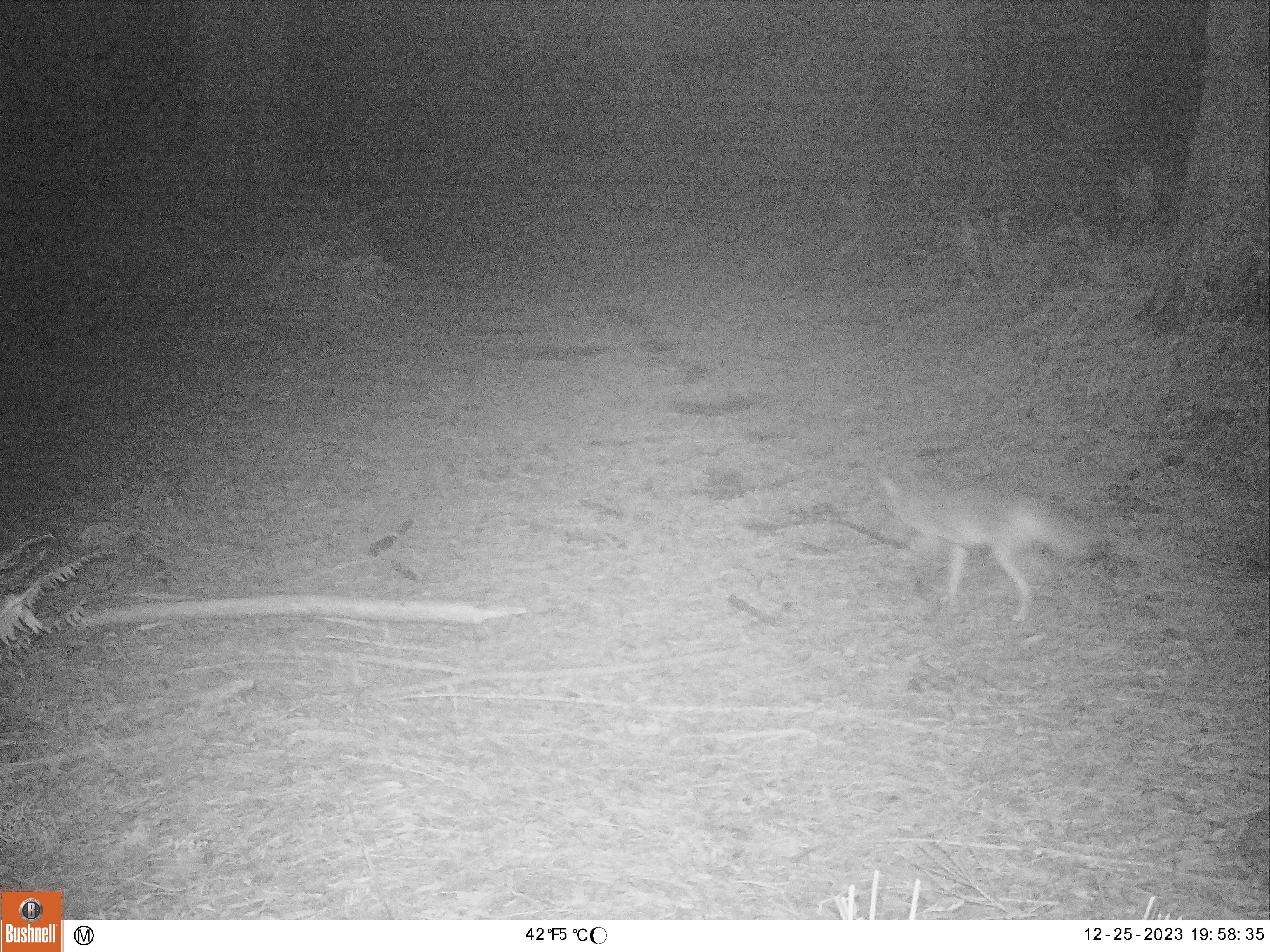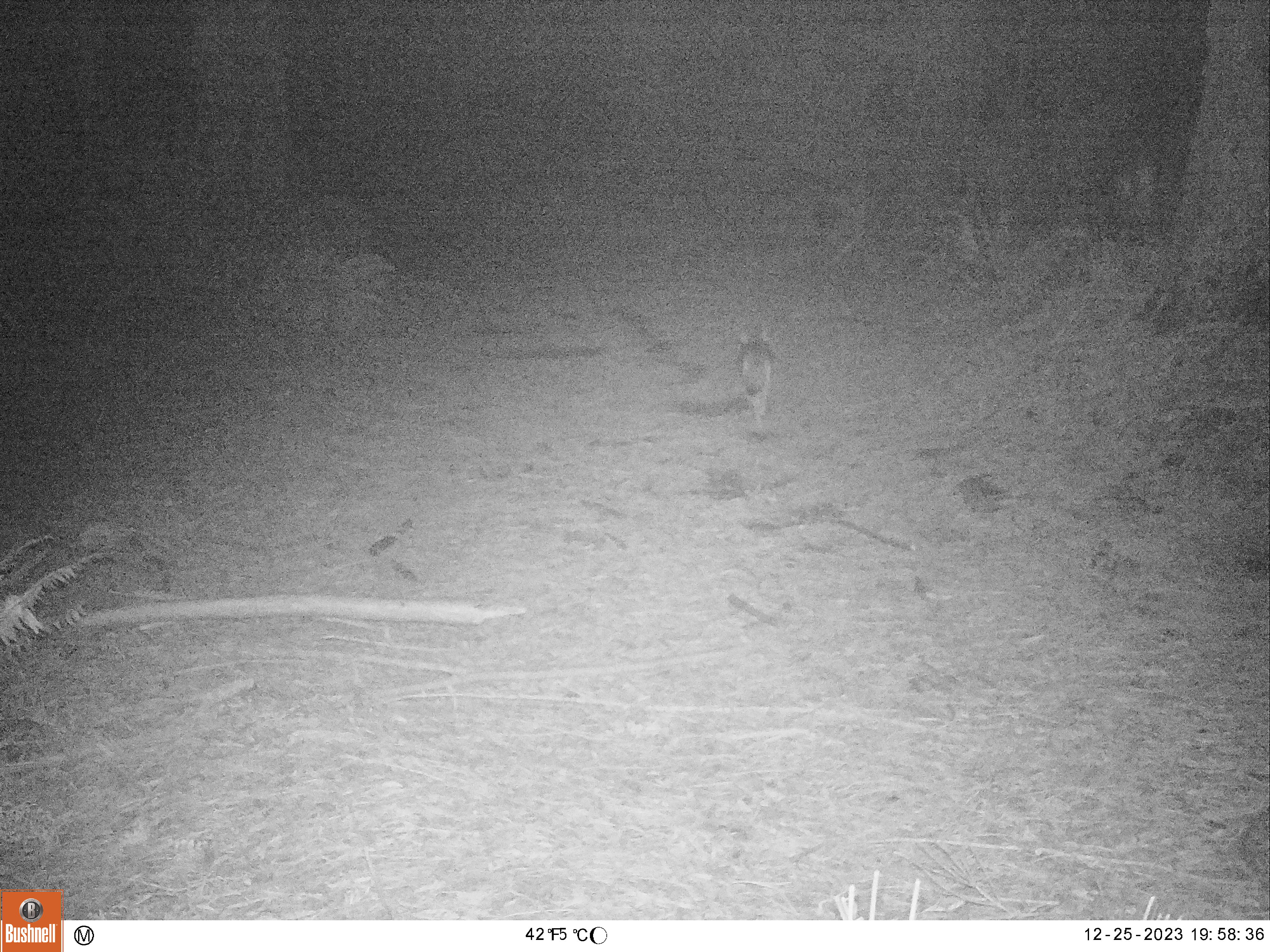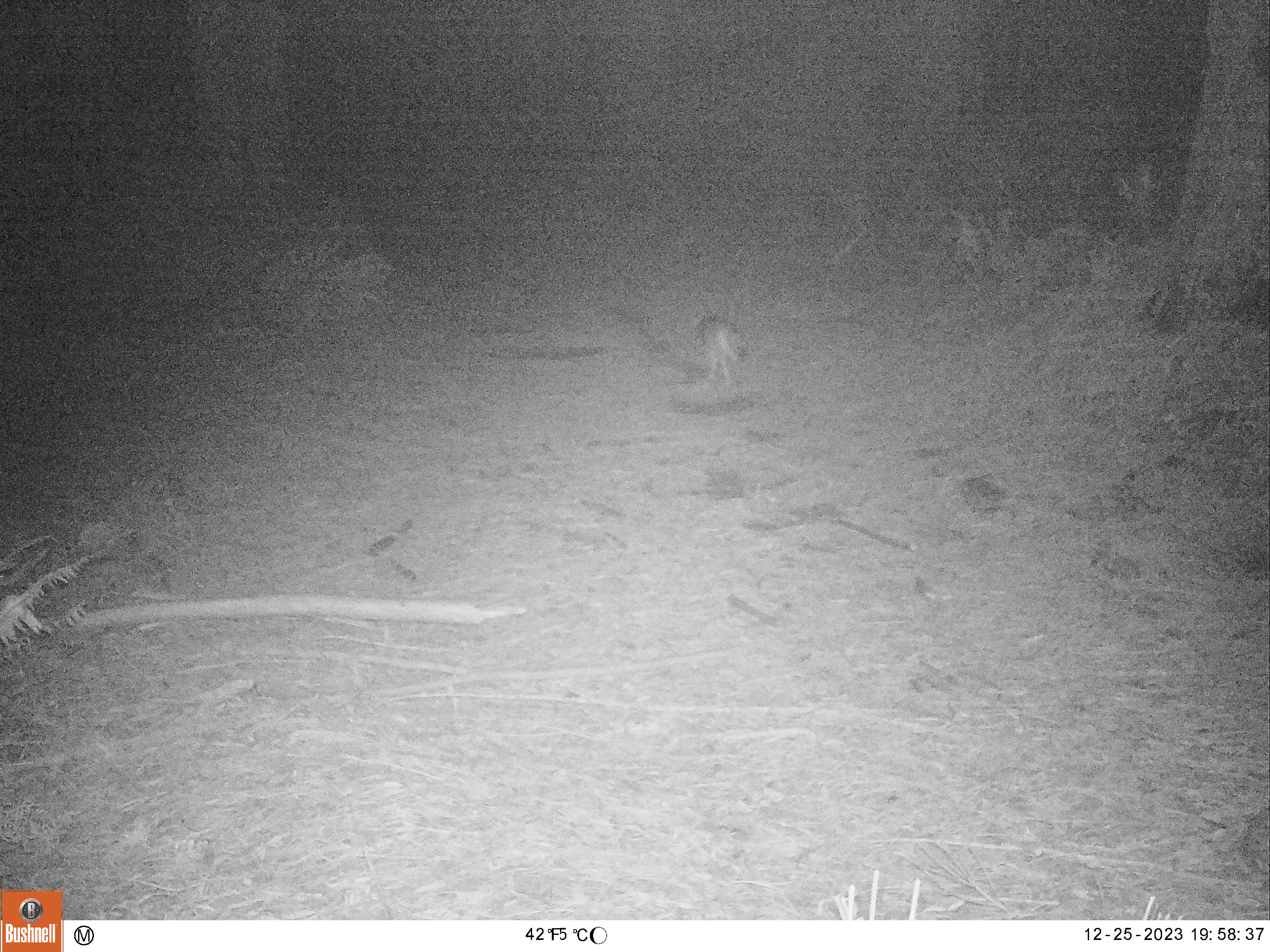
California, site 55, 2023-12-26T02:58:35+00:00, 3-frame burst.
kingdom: Animalia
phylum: Chordata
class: Mammalia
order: Carnivora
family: Canidae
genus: Urocyon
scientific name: Urocyon cinereoargenteus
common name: gray fox